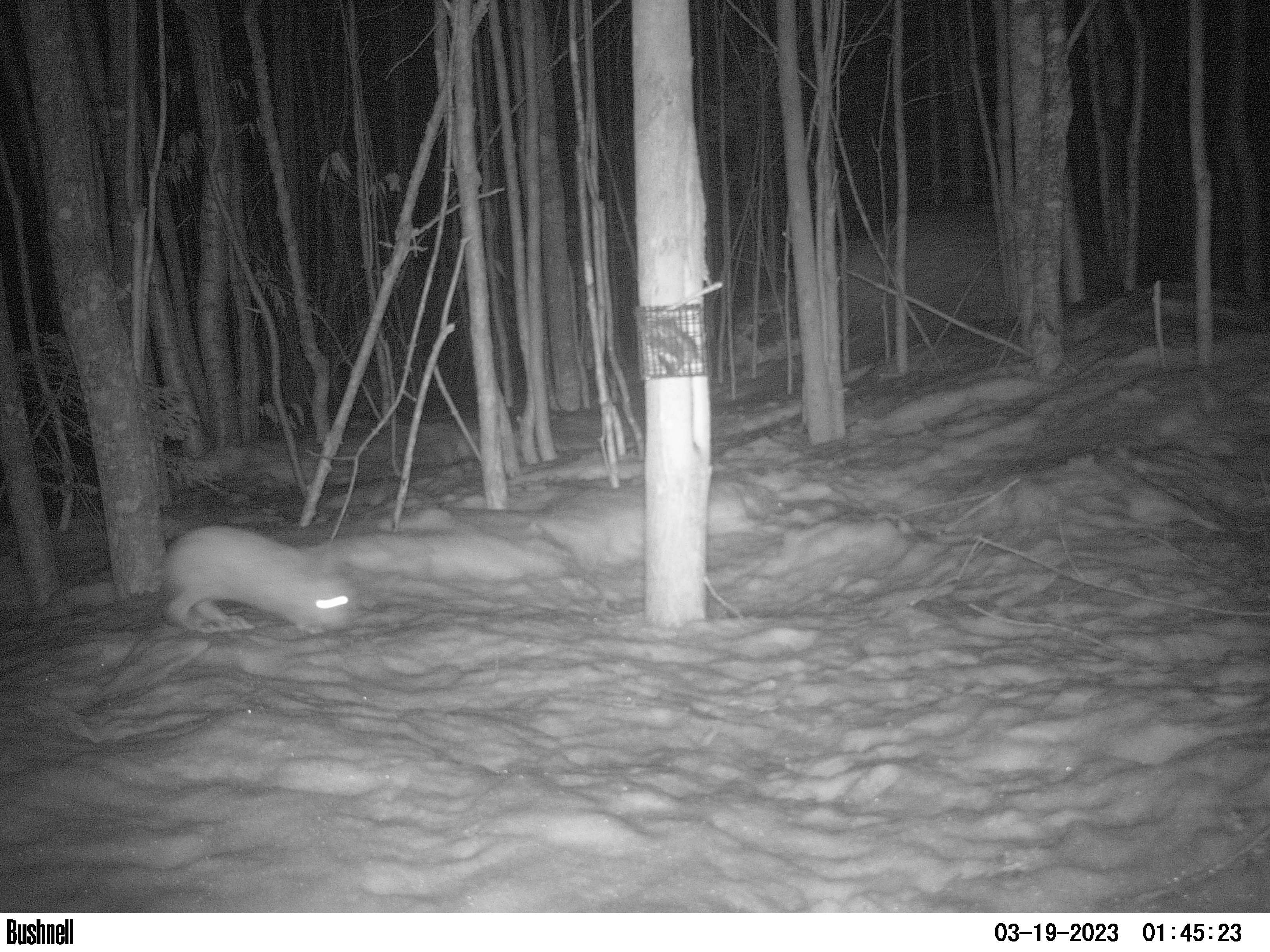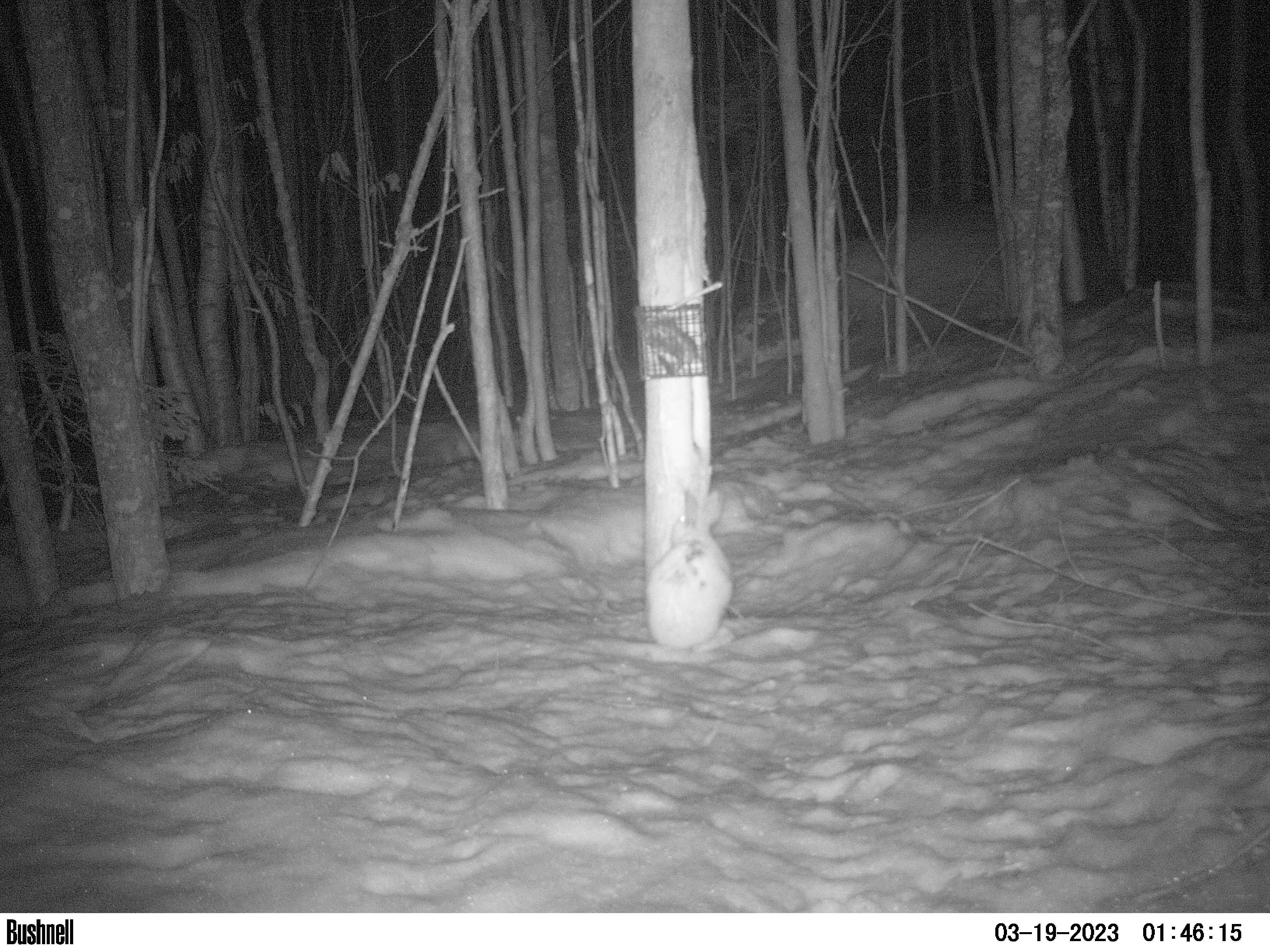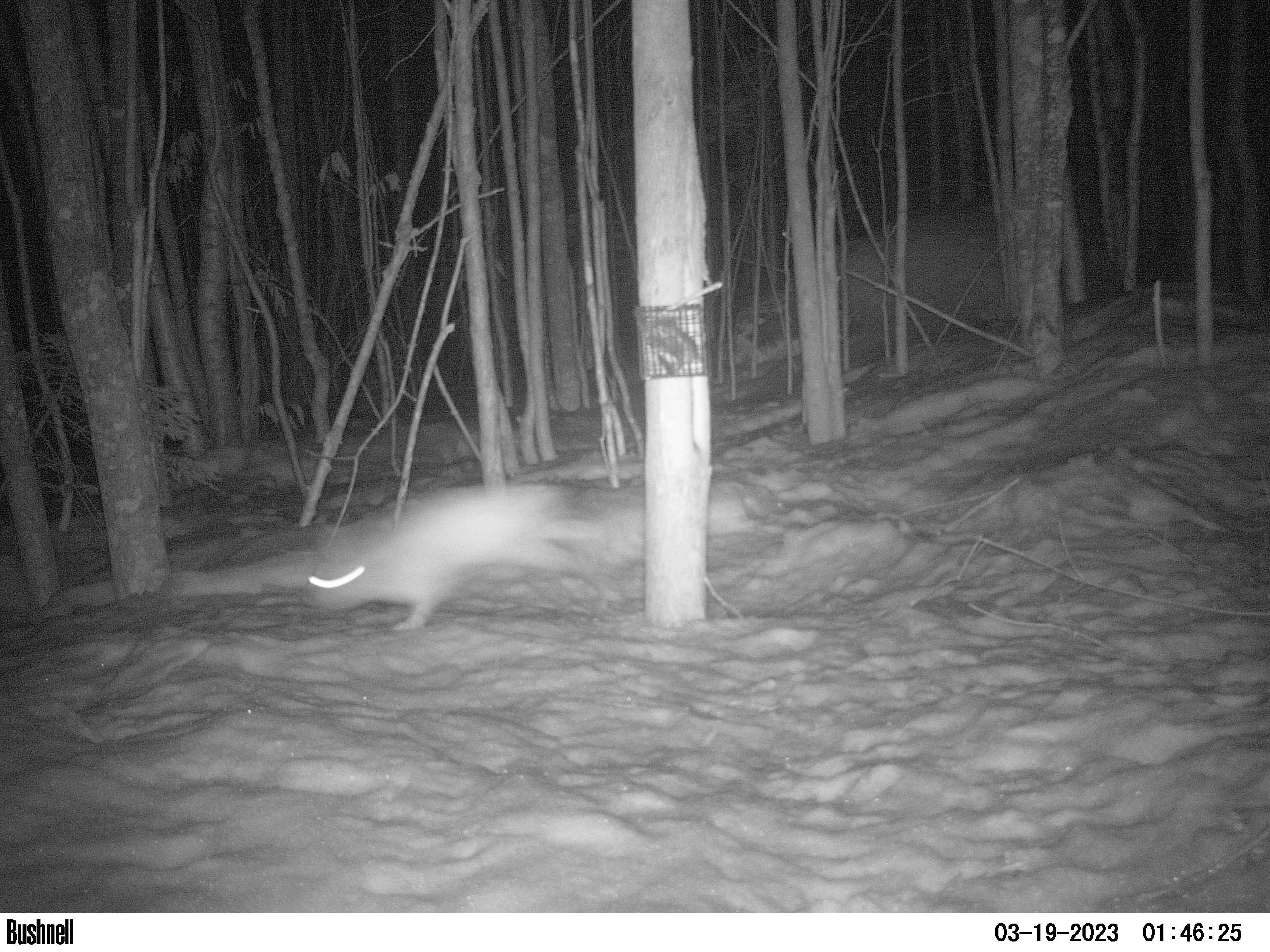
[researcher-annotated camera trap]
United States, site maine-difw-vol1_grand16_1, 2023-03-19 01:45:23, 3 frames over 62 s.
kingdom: Animalia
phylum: Chordata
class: Mammalia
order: Lagomorpha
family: Leporidae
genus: Lepus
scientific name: Lepus americanus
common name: snowshoe hare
Snowshoe hare (Lepus americanus).